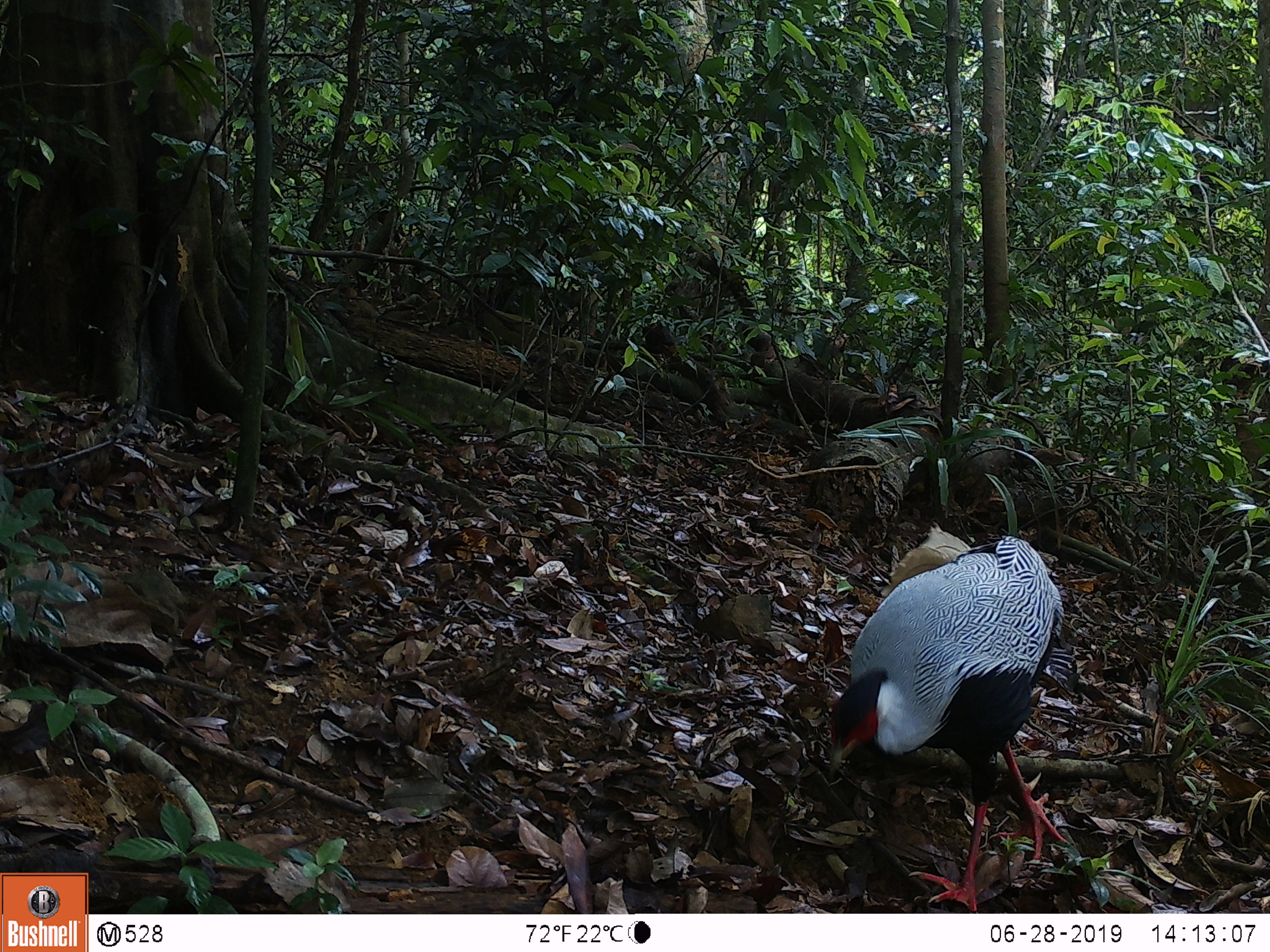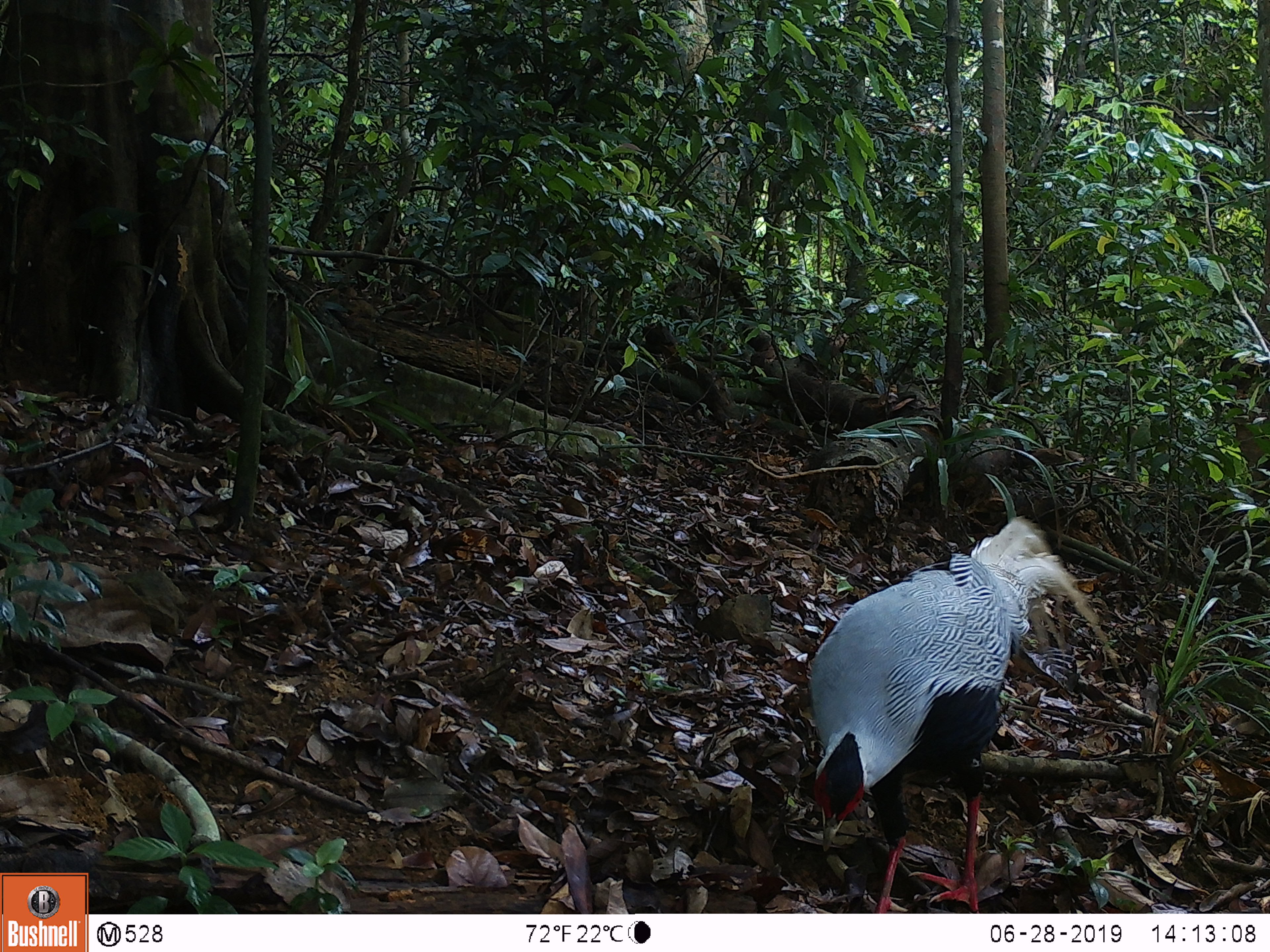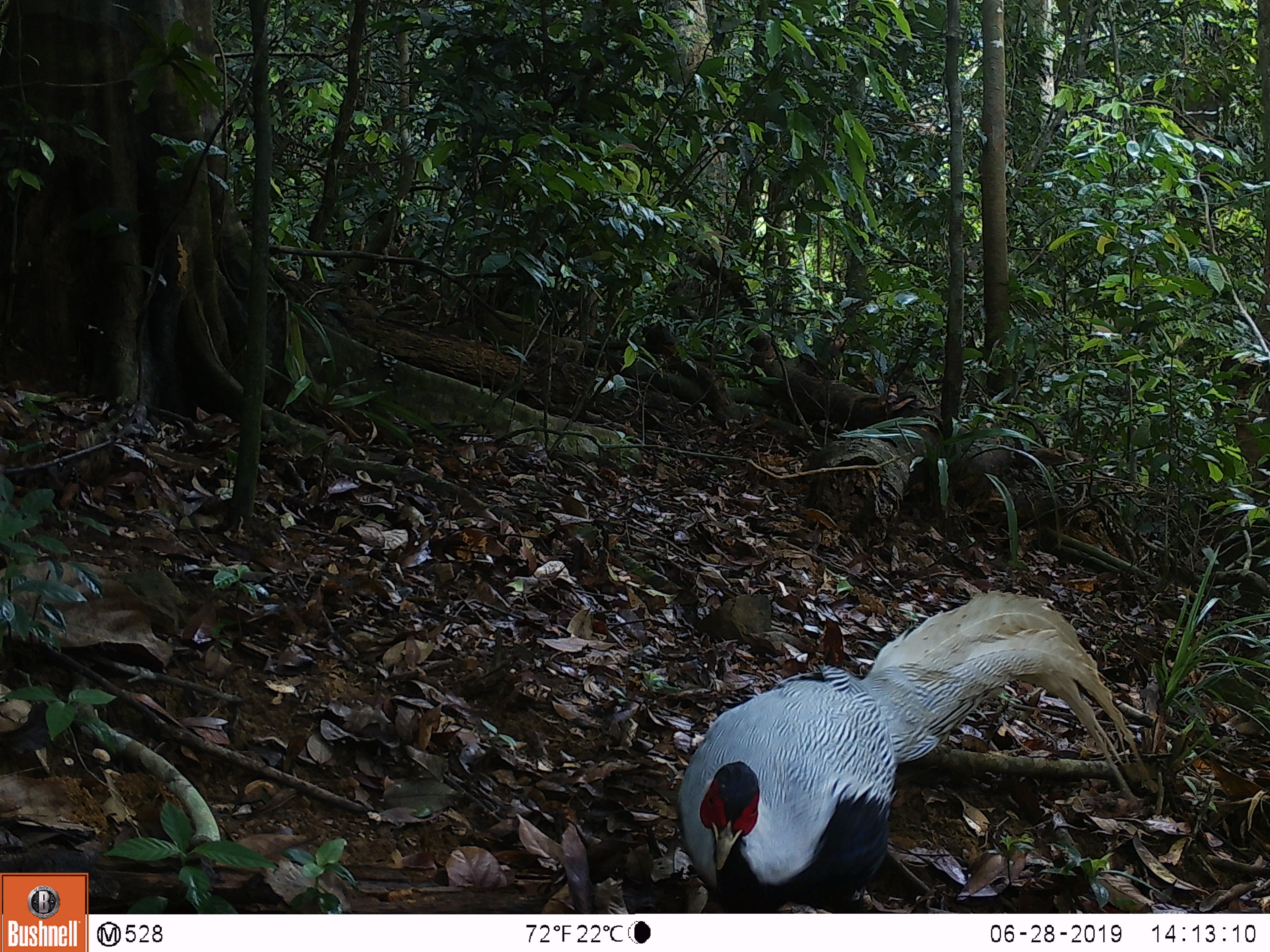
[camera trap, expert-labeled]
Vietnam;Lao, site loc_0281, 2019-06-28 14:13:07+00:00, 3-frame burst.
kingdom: Animalia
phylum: Chordata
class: Aves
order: Galliformes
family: Phasianidae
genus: Lophura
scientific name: Lophura nycthemera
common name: silver pheasant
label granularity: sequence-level